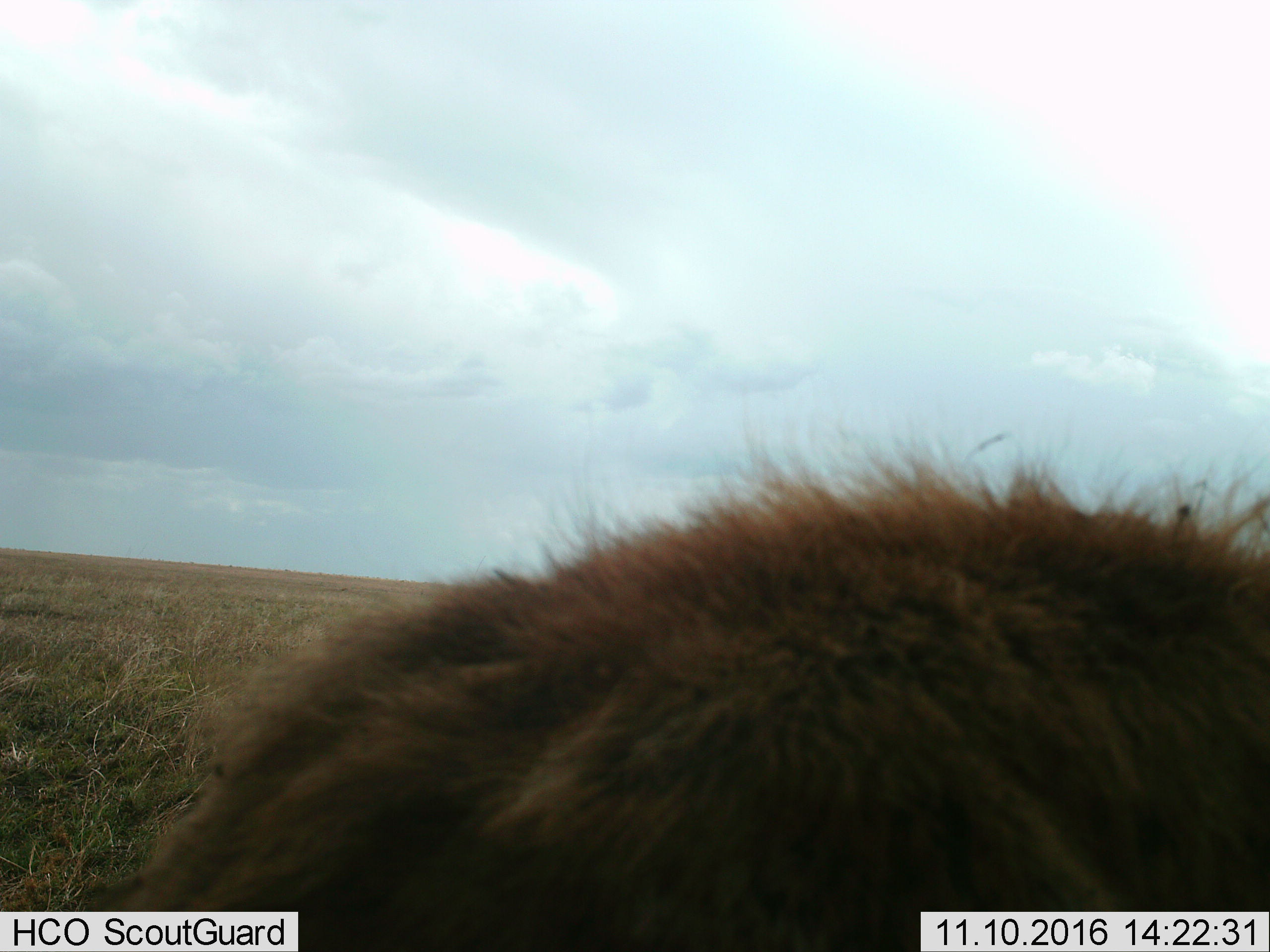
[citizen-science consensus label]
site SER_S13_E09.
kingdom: Animalia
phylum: Chordata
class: Mammalia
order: Carnivora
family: Felidae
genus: Panthera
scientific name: Panthera leo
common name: lion male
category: lionmale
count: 1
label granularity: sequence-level